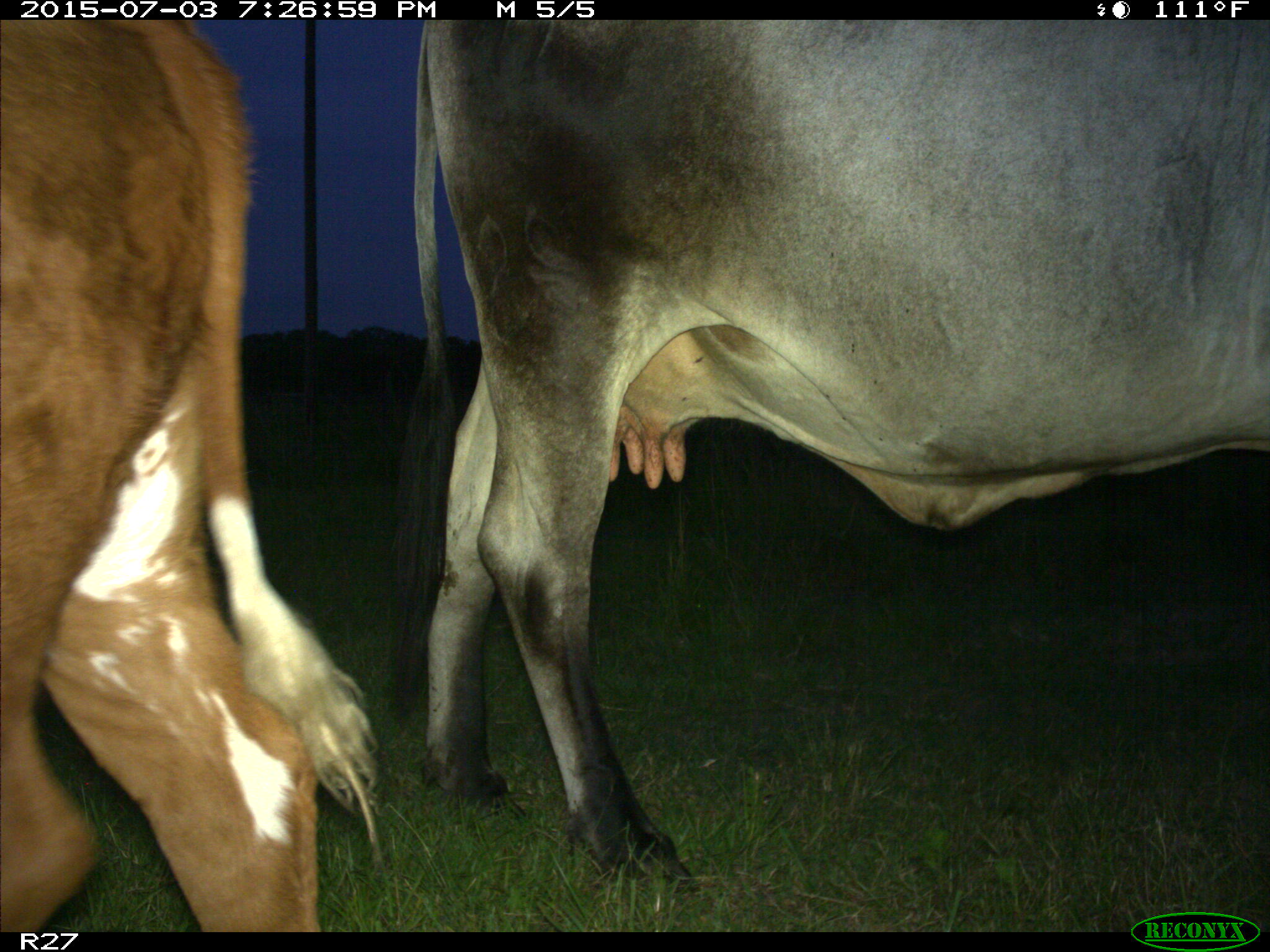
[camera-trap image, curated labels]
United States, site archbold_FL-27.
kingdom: Animalia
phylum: Chordata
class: Mammalia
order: Artiodactyla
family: Bovidae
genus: Bos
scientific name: Bos taurus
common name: domestic cow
Bos taurus (domestic cow).